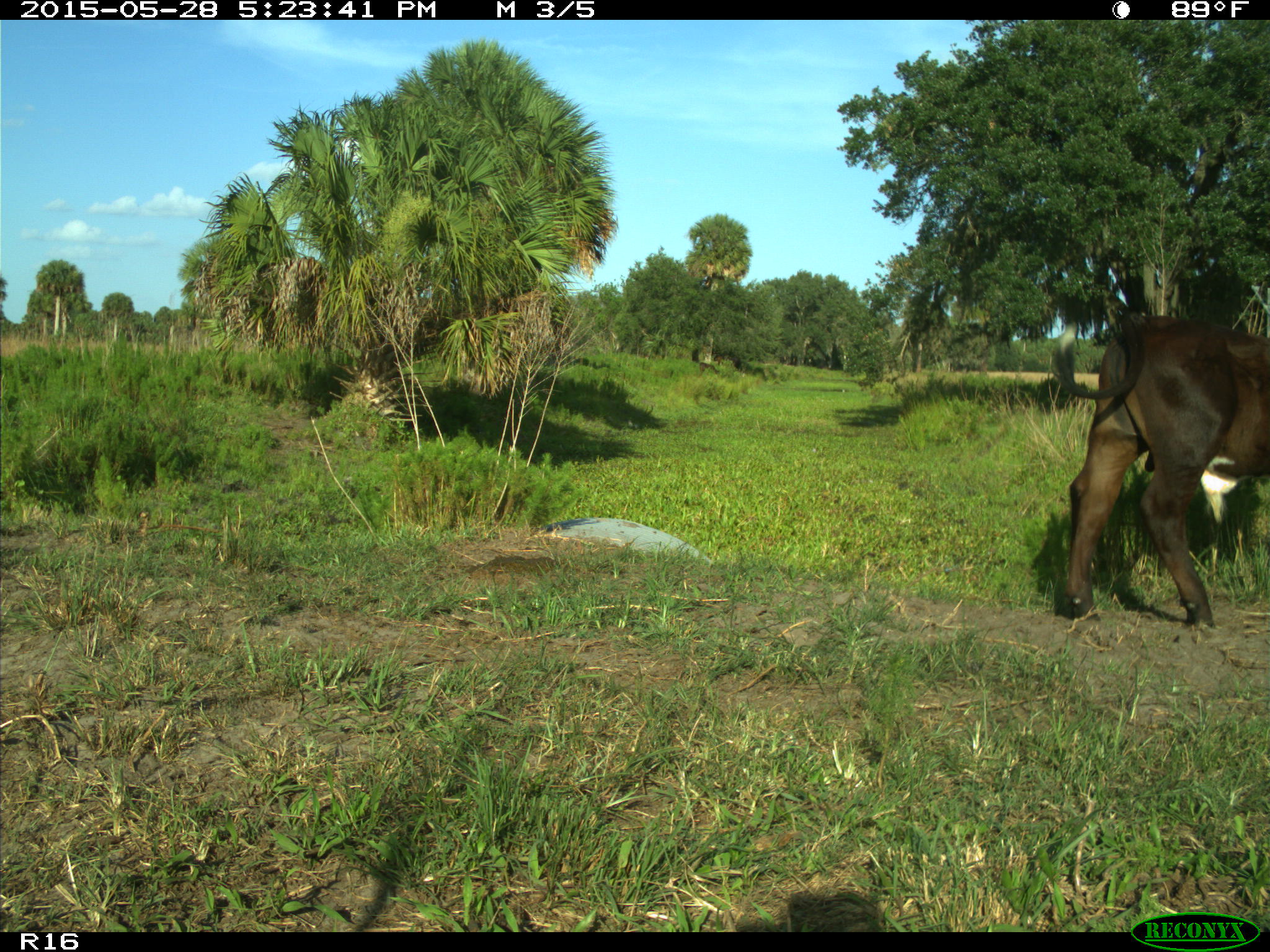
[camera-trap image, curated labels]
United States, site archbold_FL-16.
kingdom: Animalia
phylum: Chordata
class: Mammalia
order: Artiodactyla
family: Bovidae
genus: Bos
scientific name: Bos taurus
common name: domestic cow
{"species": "Bos taurus (domestic cow)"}